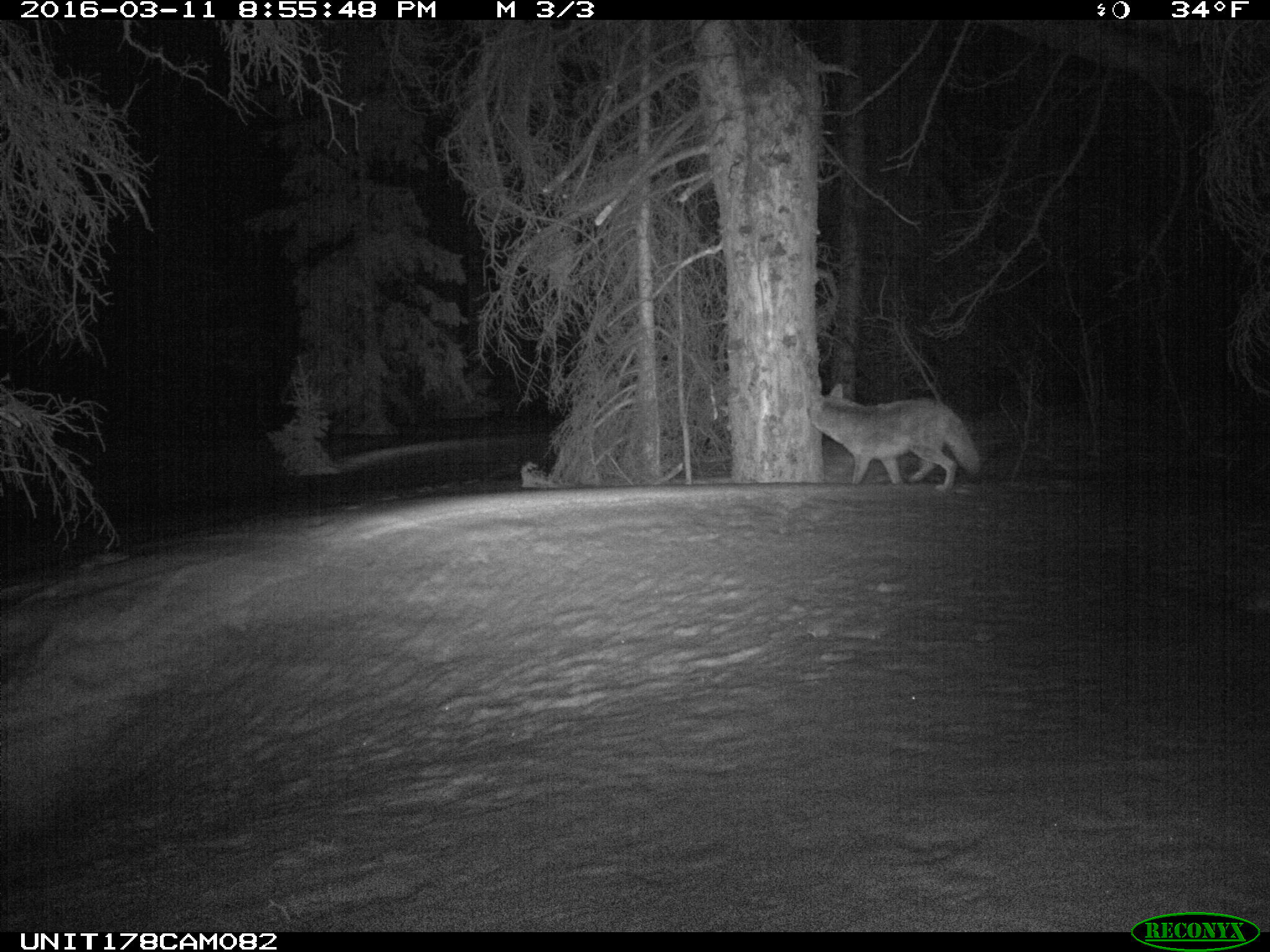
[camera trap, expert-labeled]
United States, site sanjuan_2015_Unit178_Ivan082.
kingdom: Animalia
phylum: Chordata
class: Mammalia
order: Carnivora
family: Canidae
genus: Canis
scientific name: Canis latrans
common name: coyote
Canis latrans (coyote).